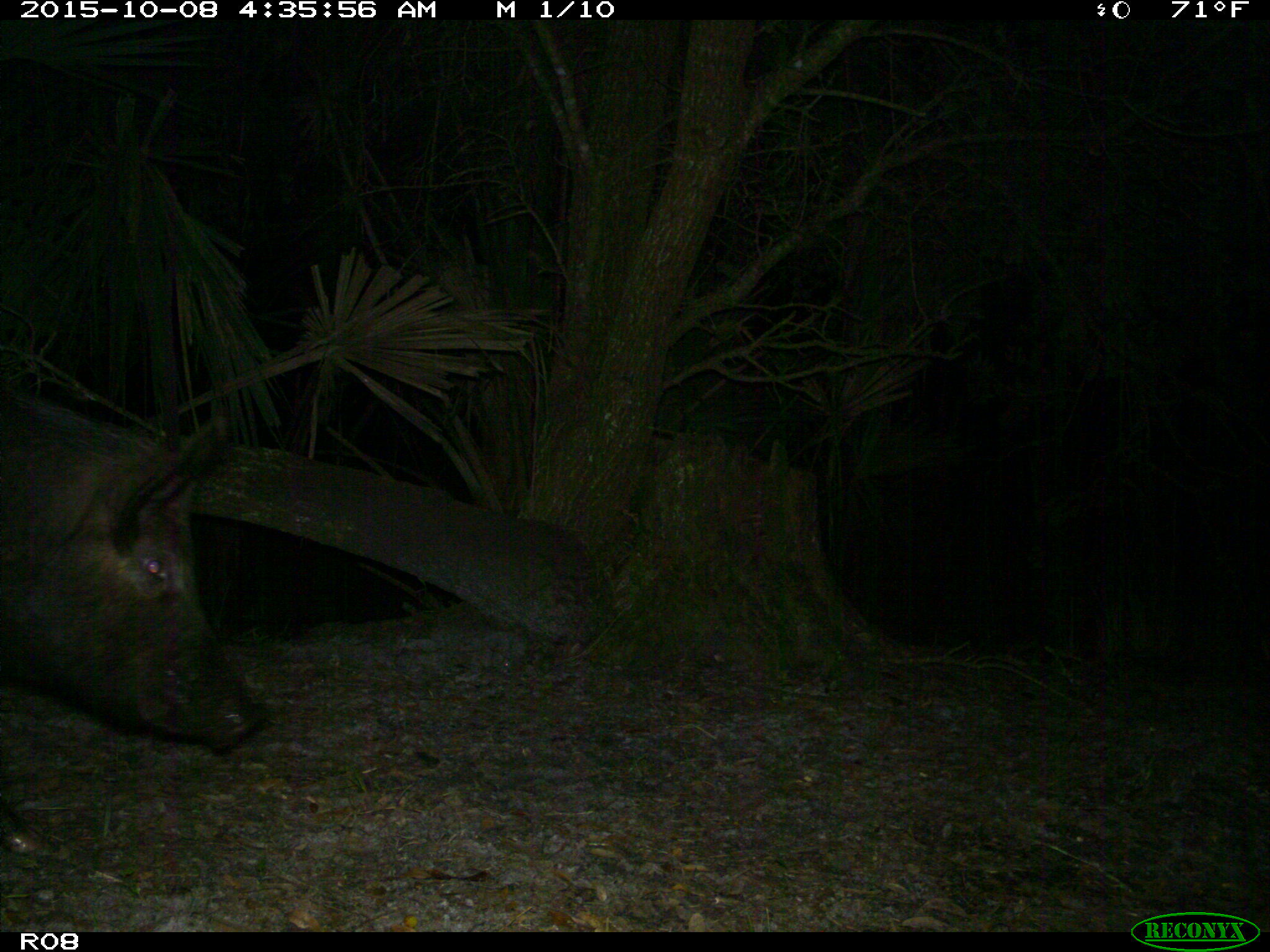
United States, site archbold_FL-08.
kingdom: Animalia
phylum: Chordata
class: Mammalia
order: Artiodactyla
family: Suidae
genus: Sus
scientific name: Sus scrofa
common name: wild boar